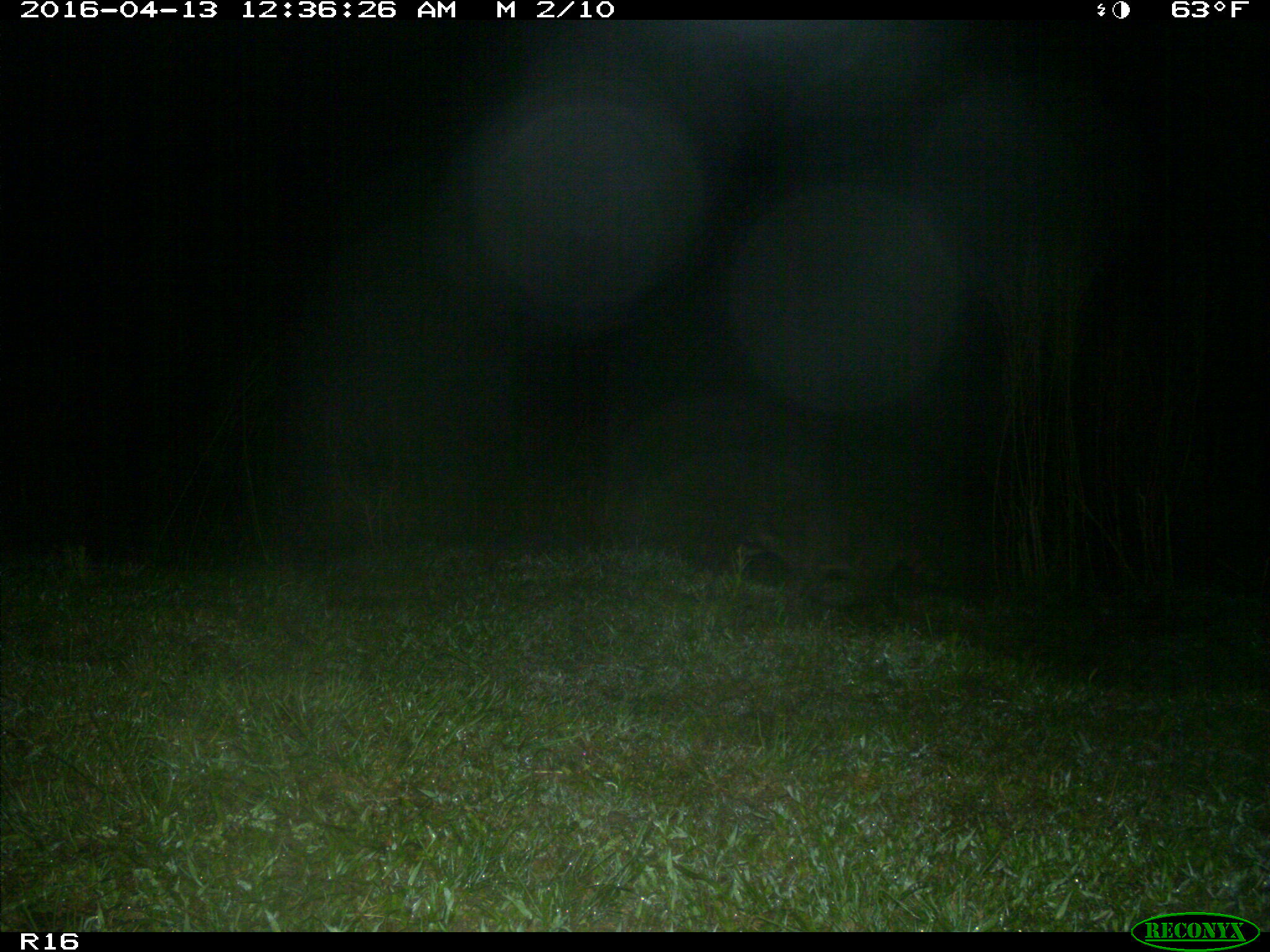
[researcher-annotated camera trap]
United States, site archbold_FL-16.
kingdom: Animalia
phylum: Chordata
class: Mammalia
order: Carnivora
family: Procyonidae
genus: Procyon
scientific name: Procyon lotor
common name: common raccoon